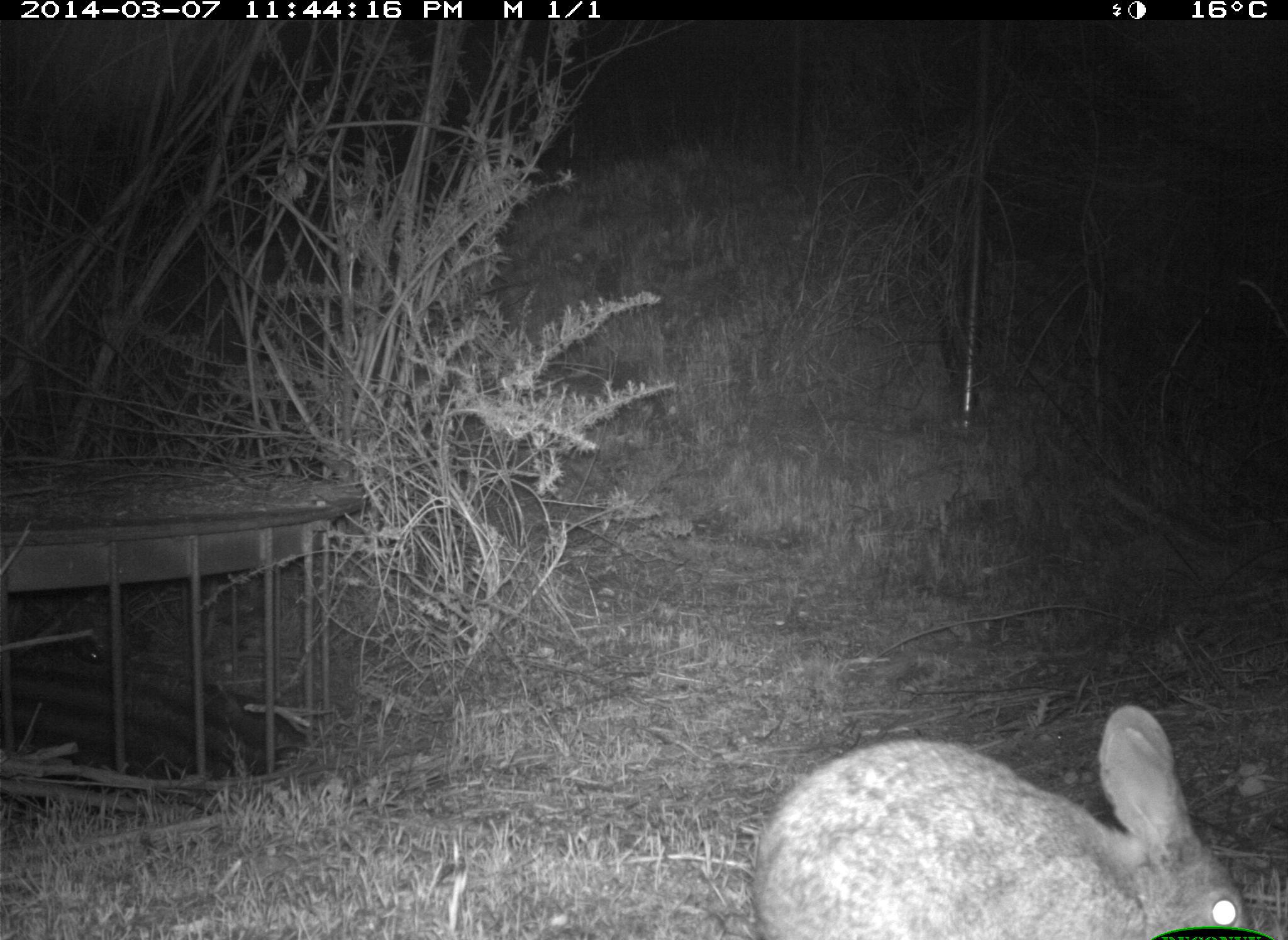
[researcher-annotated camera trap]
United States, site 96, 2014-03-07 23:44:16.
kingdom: Animalia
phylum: Chordata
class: Mammalia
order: Lagomorpha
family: Leporidae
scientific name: Leporidae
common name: rabbits and hares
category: rabbit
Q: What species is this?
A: Rabbit (rabbits and hares) (Leporidae).